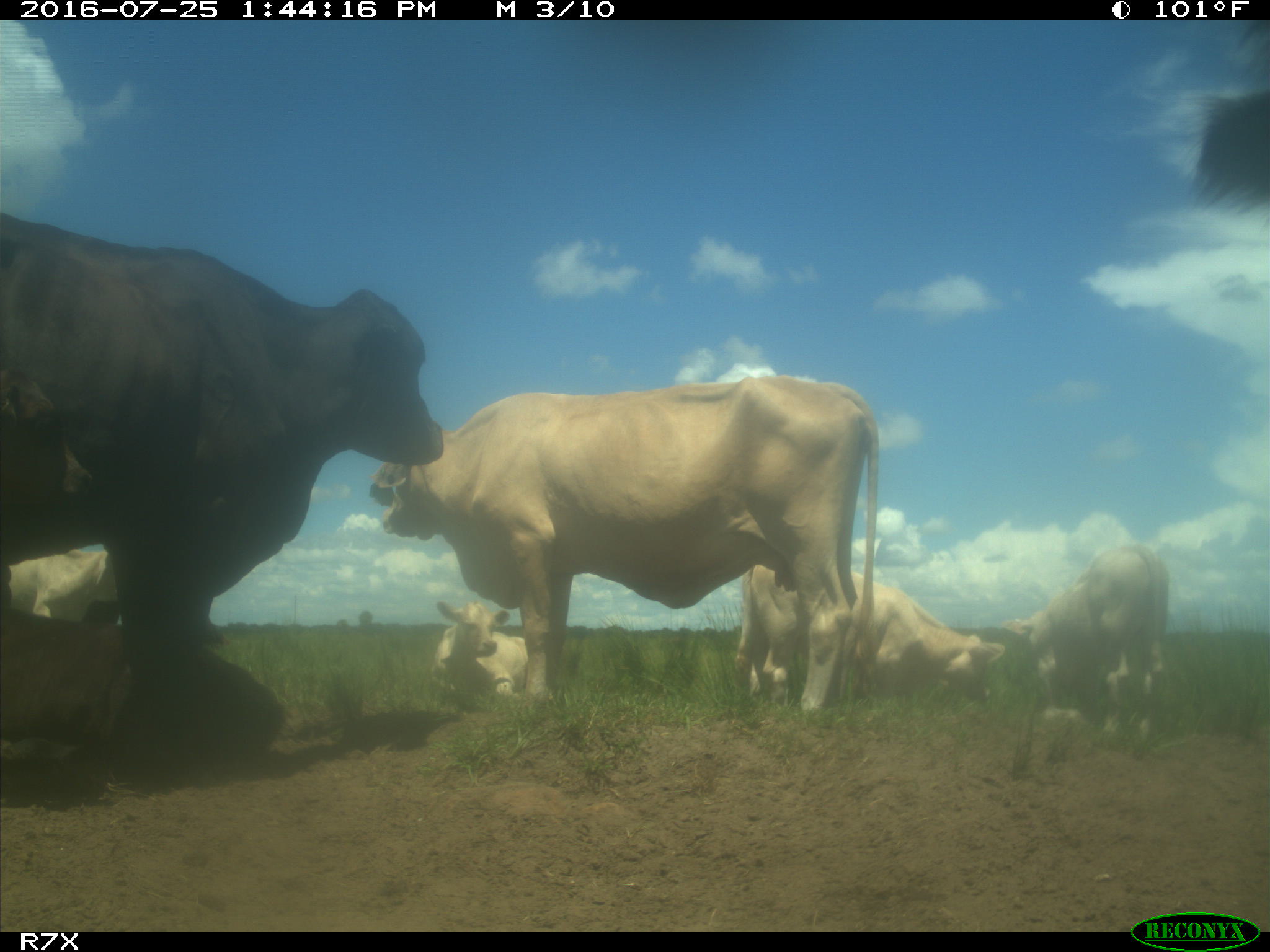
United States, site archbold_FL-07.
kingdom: Animalia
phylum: Chordata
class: Mammalia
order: Artiodactyla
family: Bovidae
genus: Bos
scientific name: Bos taurus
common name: domestic cow